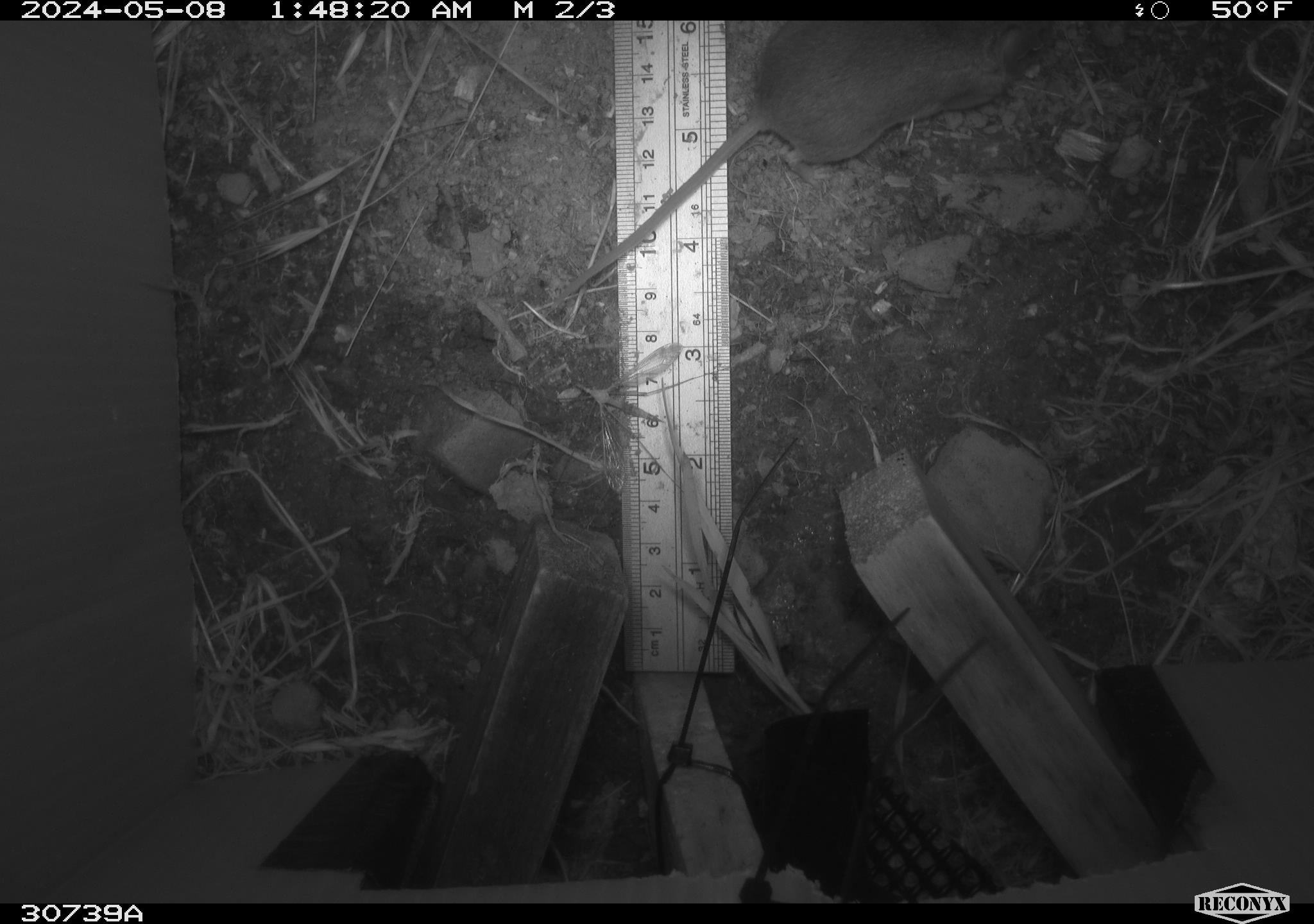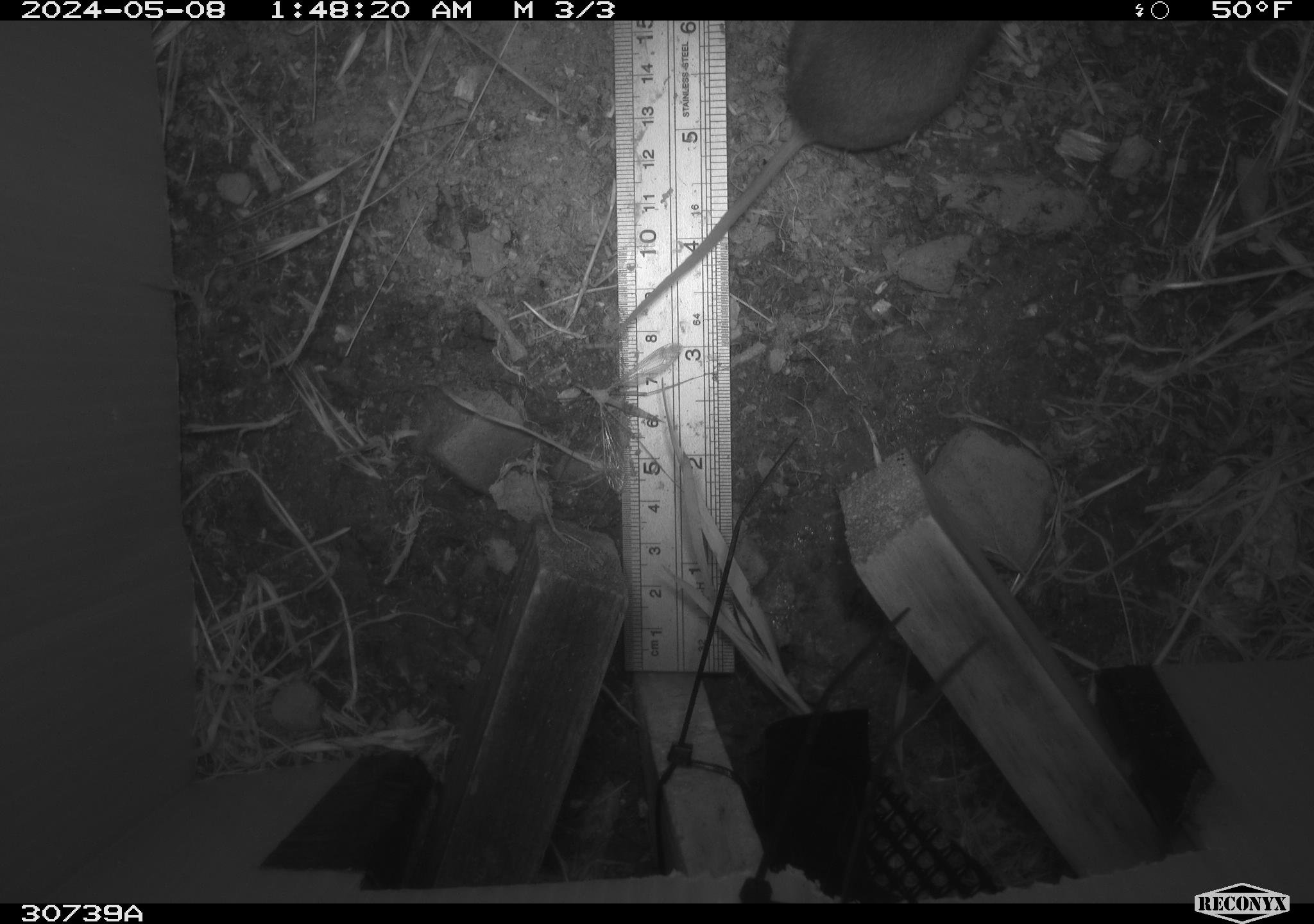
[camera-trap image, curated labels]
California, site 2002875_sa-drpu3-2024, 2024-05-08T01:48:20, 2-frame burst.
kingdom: Animalia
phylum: Chordata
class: Mammalia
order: Rodentia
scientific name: Rodentia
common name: rodent